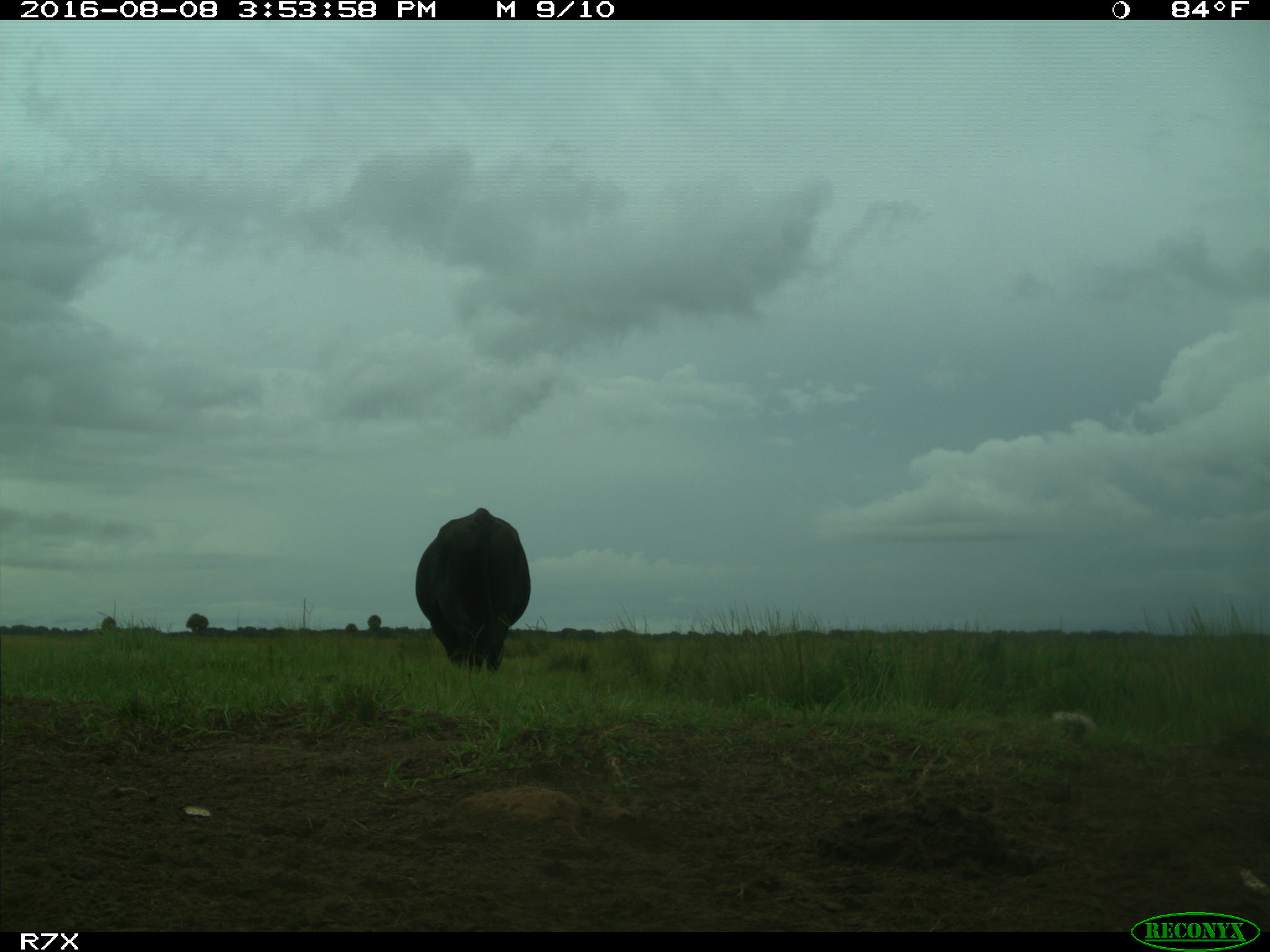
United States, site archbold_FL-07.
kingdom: Animalia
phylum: Chordata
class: Mammalia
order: Artiodactyla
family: Bovidae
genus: Bos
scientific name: Bos taurus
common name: domestic cow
Bos taurus (domestic cow).